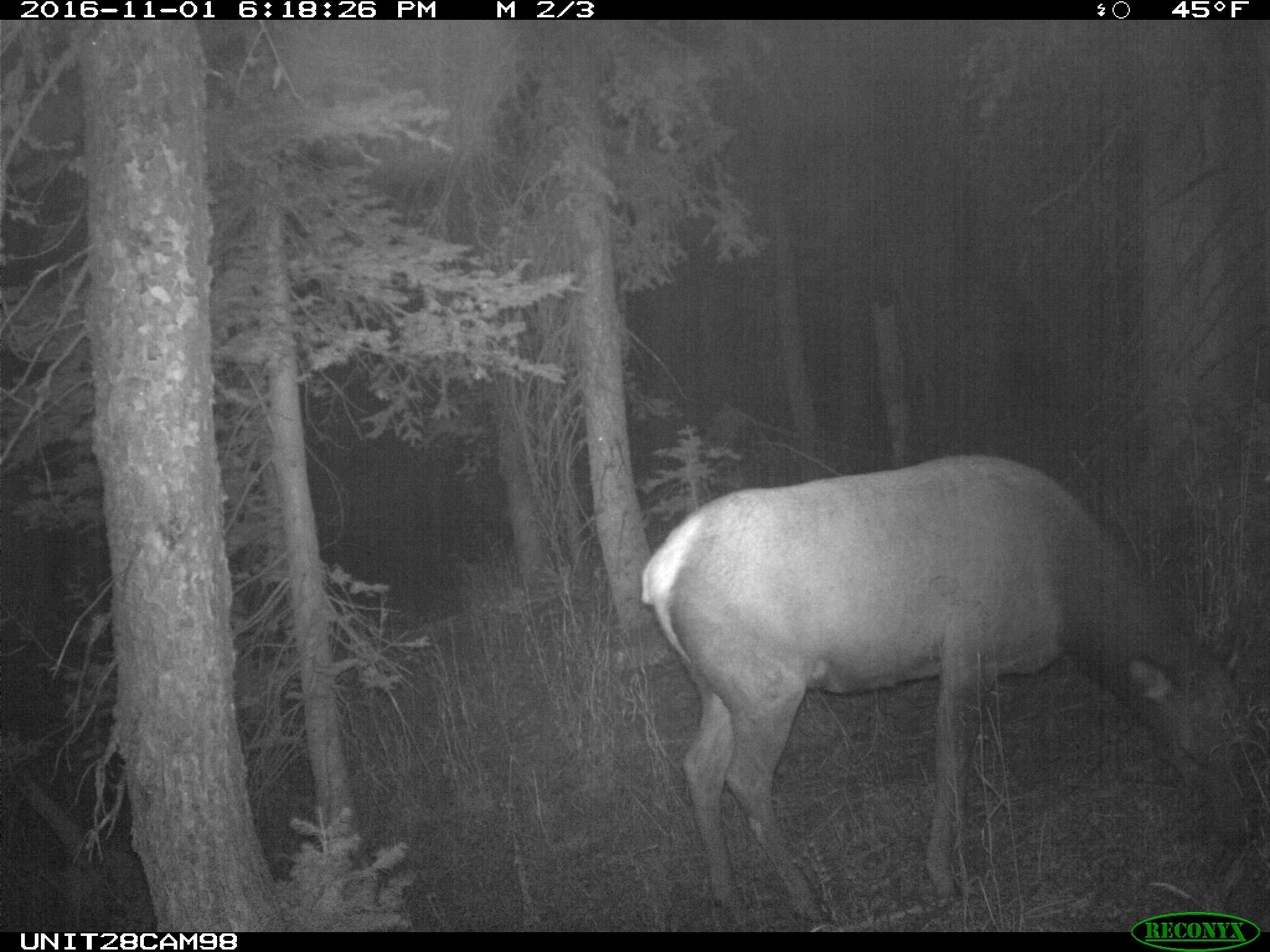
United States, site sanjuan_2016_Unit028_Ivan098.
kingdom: Animalia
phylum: Chordata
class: Mammalia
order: Artiodactyla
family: Cervidae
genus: Cervus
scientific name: Cervus elaphus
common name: red deer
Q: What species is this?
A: Cervus elaphus (red deer).